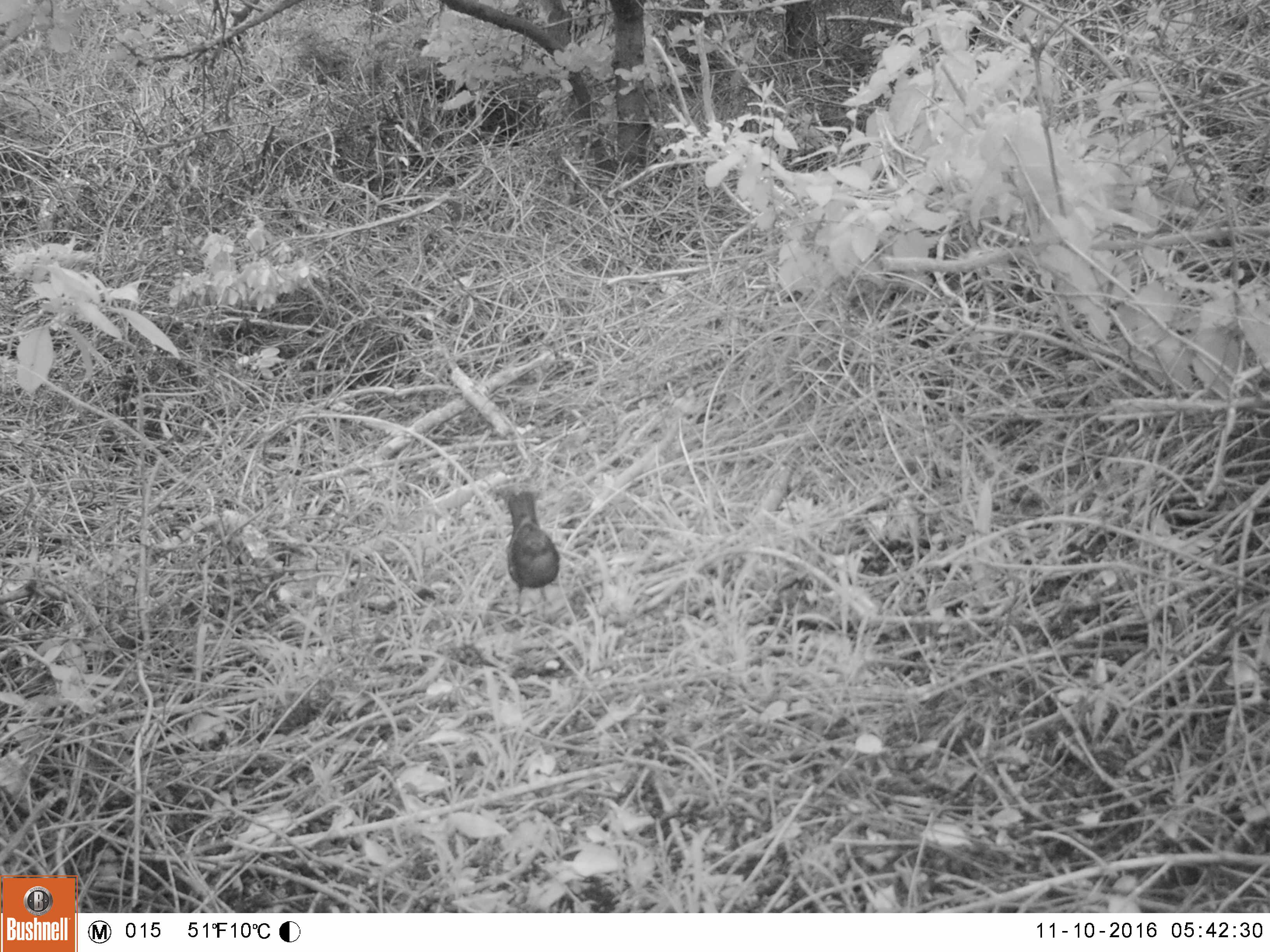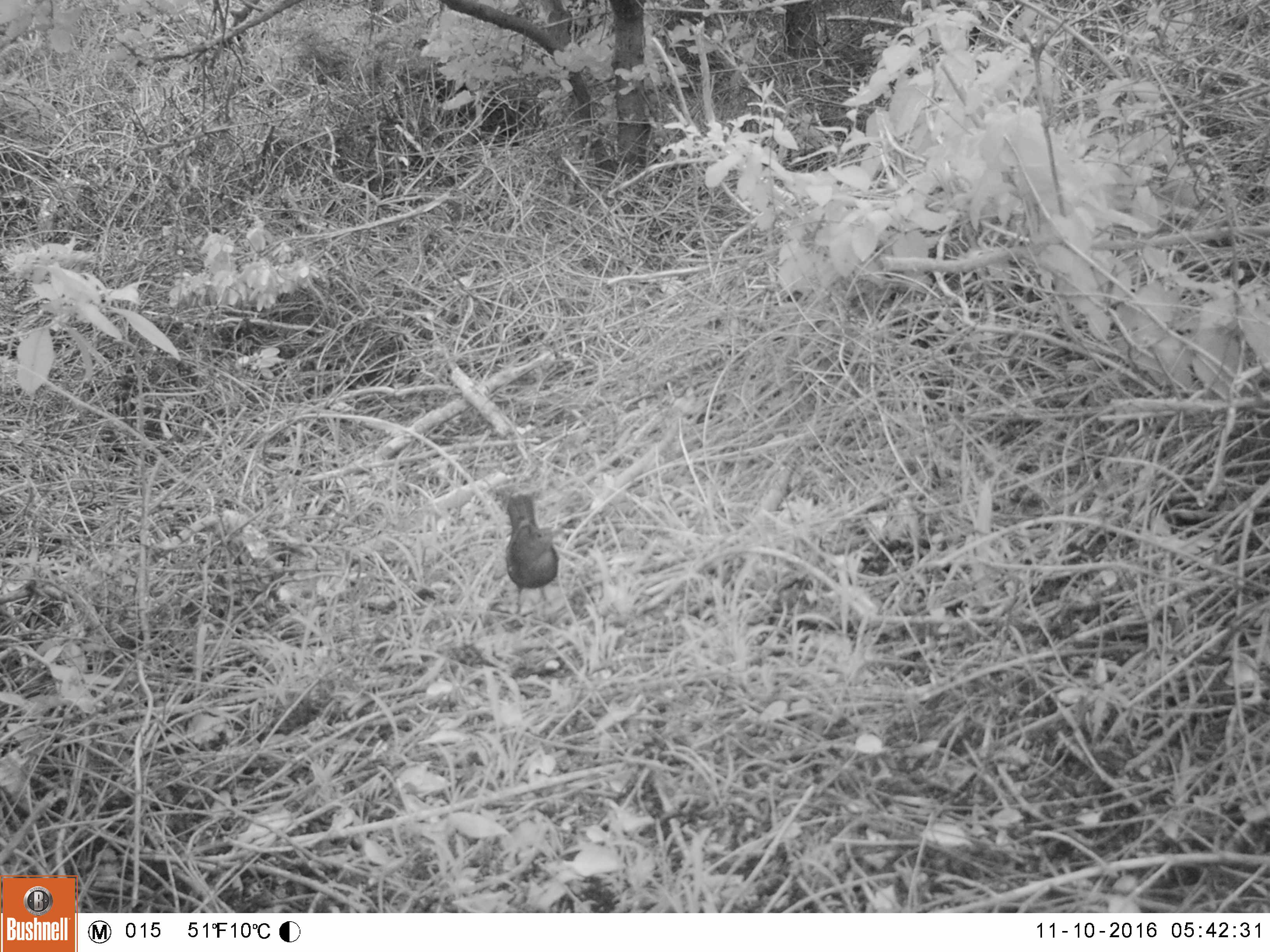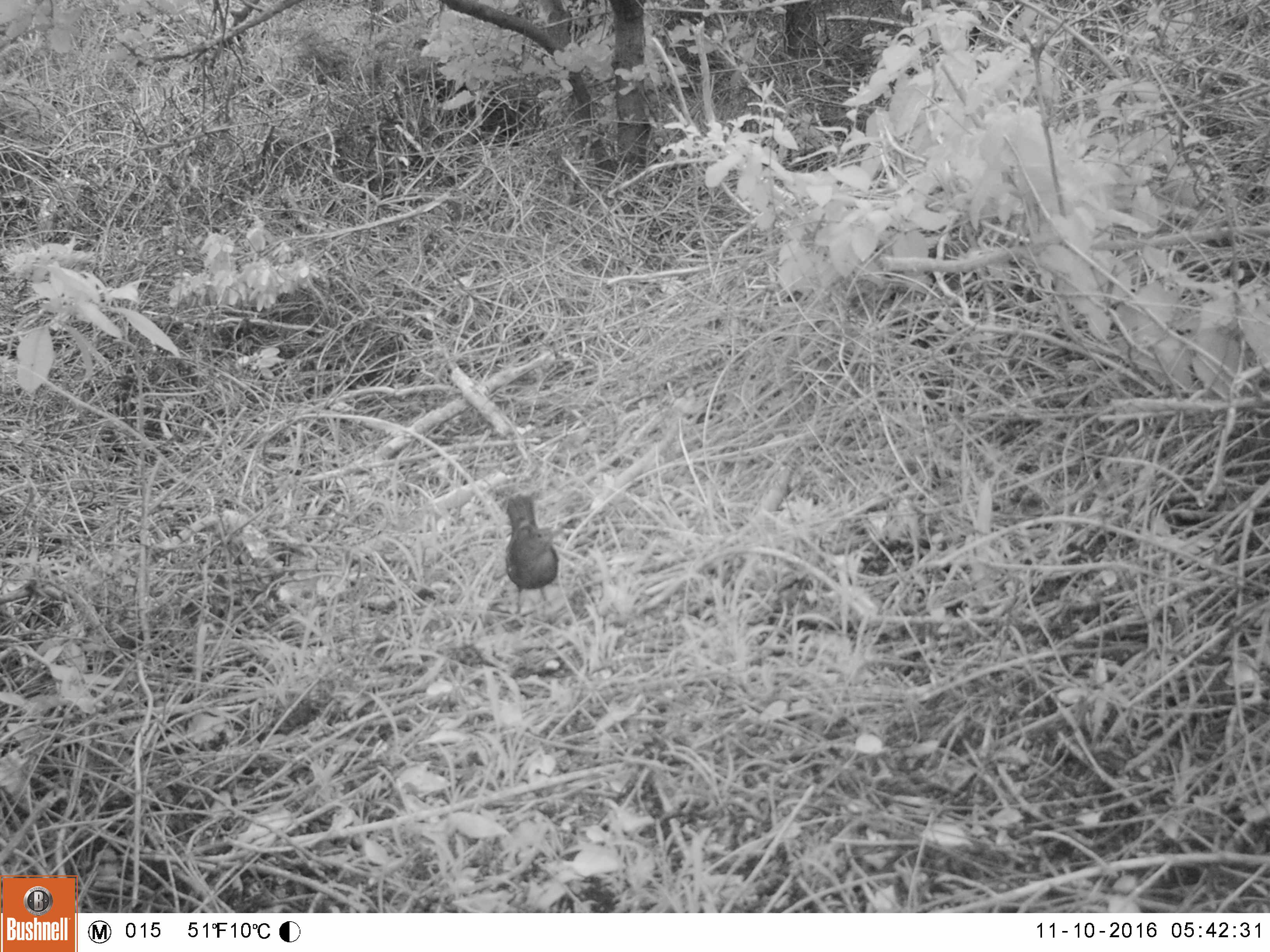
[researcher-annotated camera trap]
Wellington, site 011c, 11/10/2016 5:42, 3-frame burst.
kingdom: Animalia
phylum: Chordata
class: Aves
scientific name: Aves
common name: bird